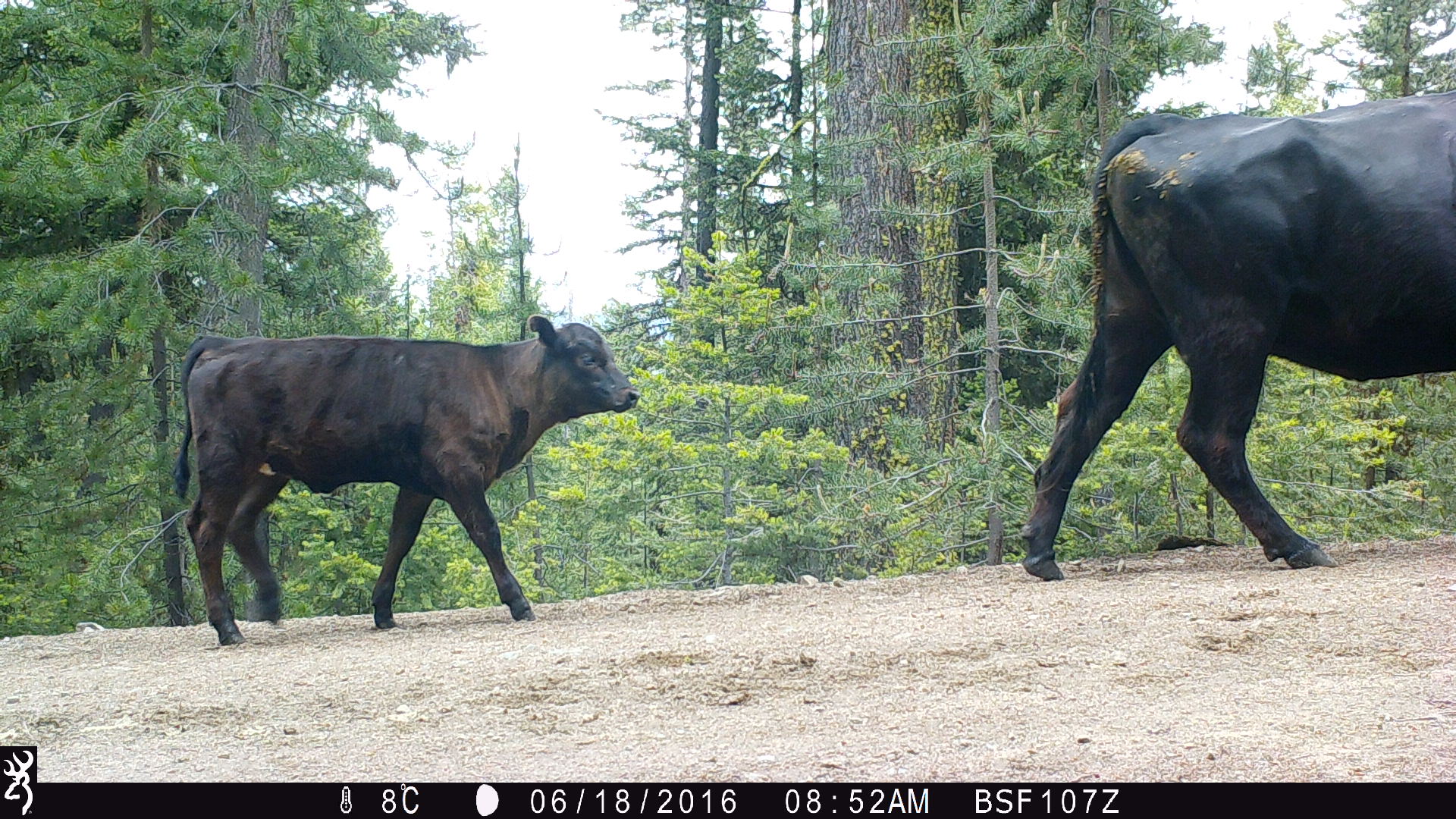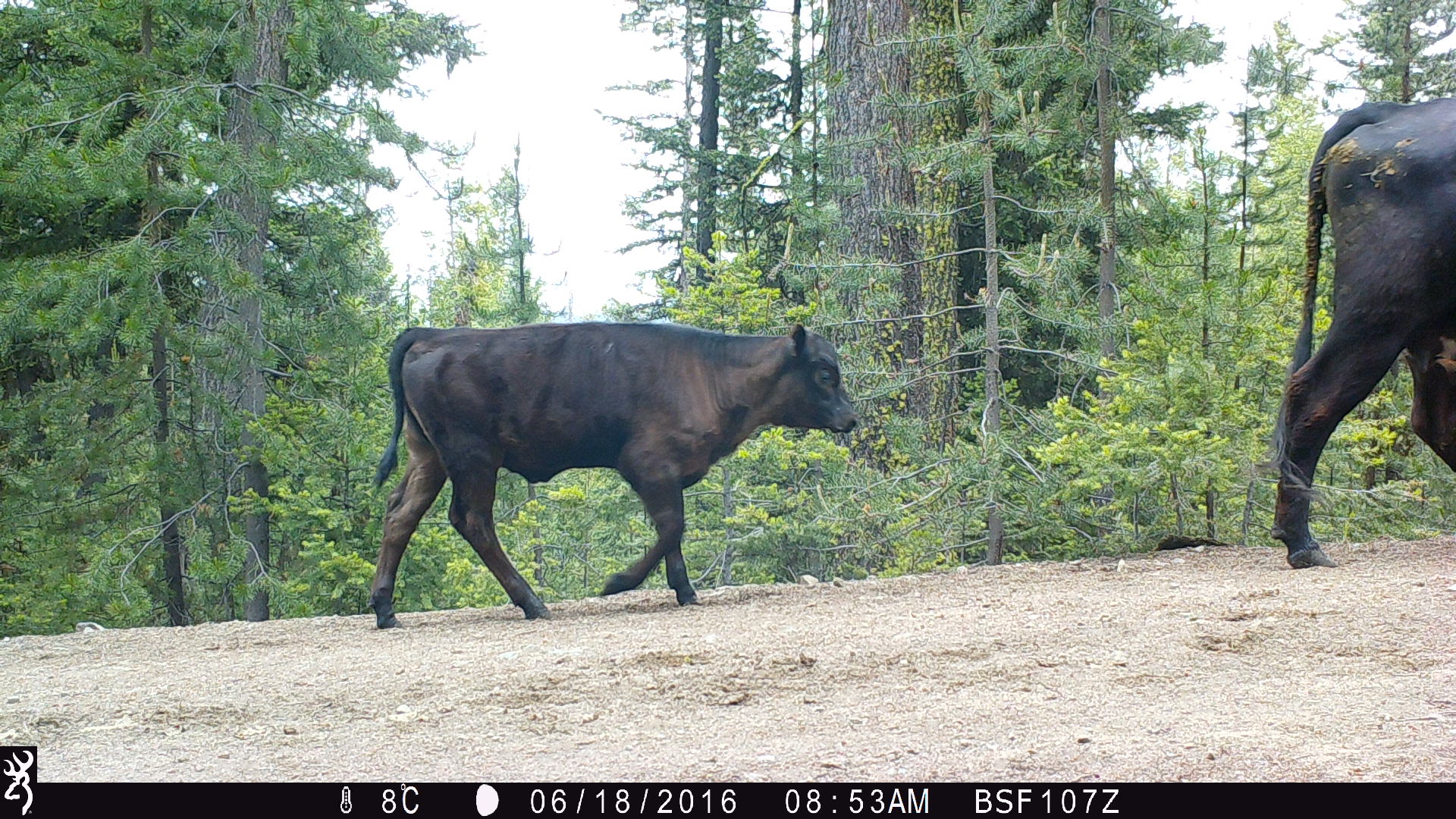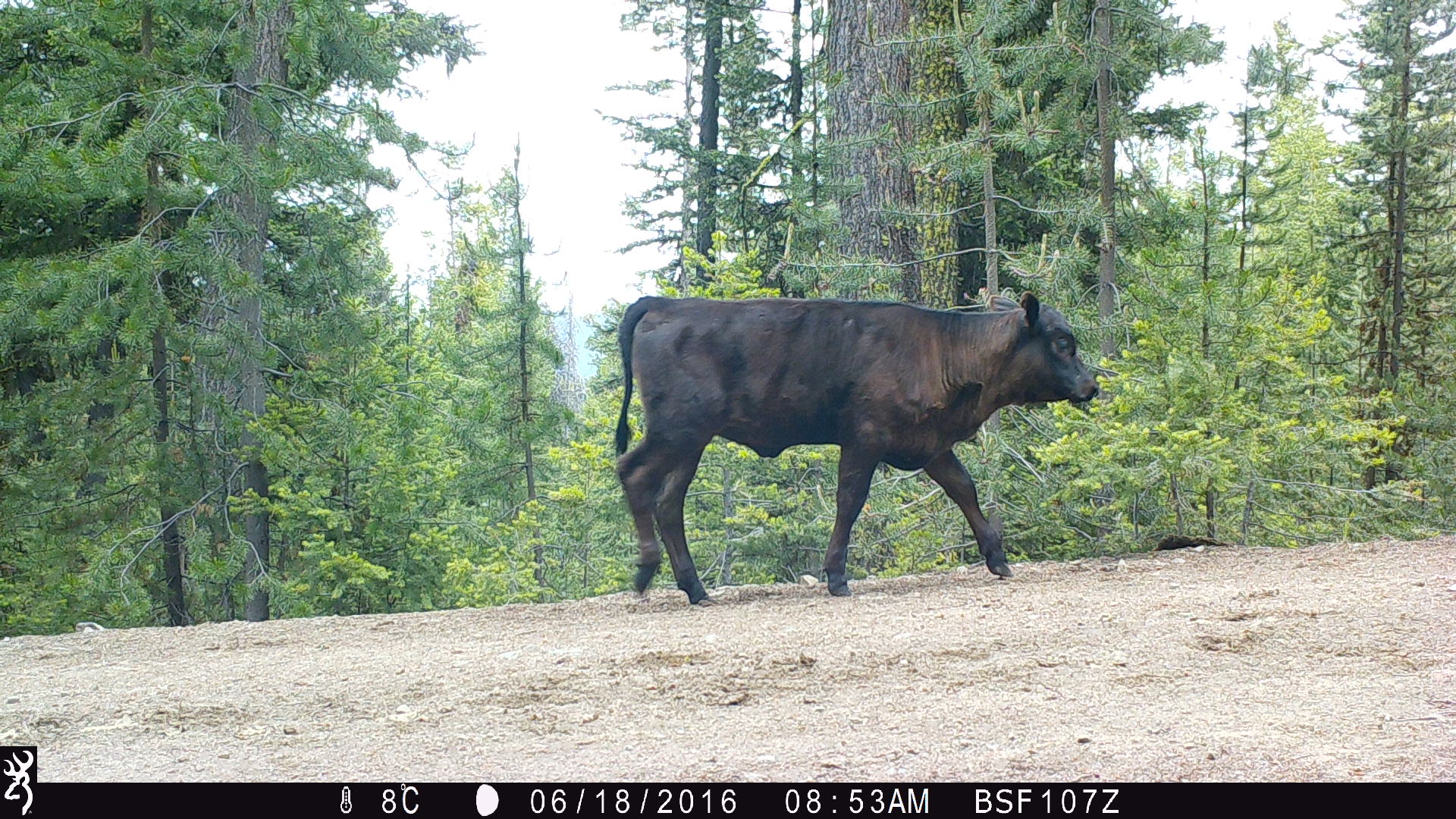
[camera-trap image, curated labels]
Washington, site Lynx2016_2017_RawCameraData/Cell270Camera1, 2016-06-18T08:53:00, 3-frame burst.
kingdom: Animalia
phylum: Chordata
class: Mammalia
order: Artiodactyla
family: Bovidae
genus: Bos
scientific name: Bos taurus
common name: domestic cattle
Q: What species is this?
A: Domestic cattle (Bos taurus).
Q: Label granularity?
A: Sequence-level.